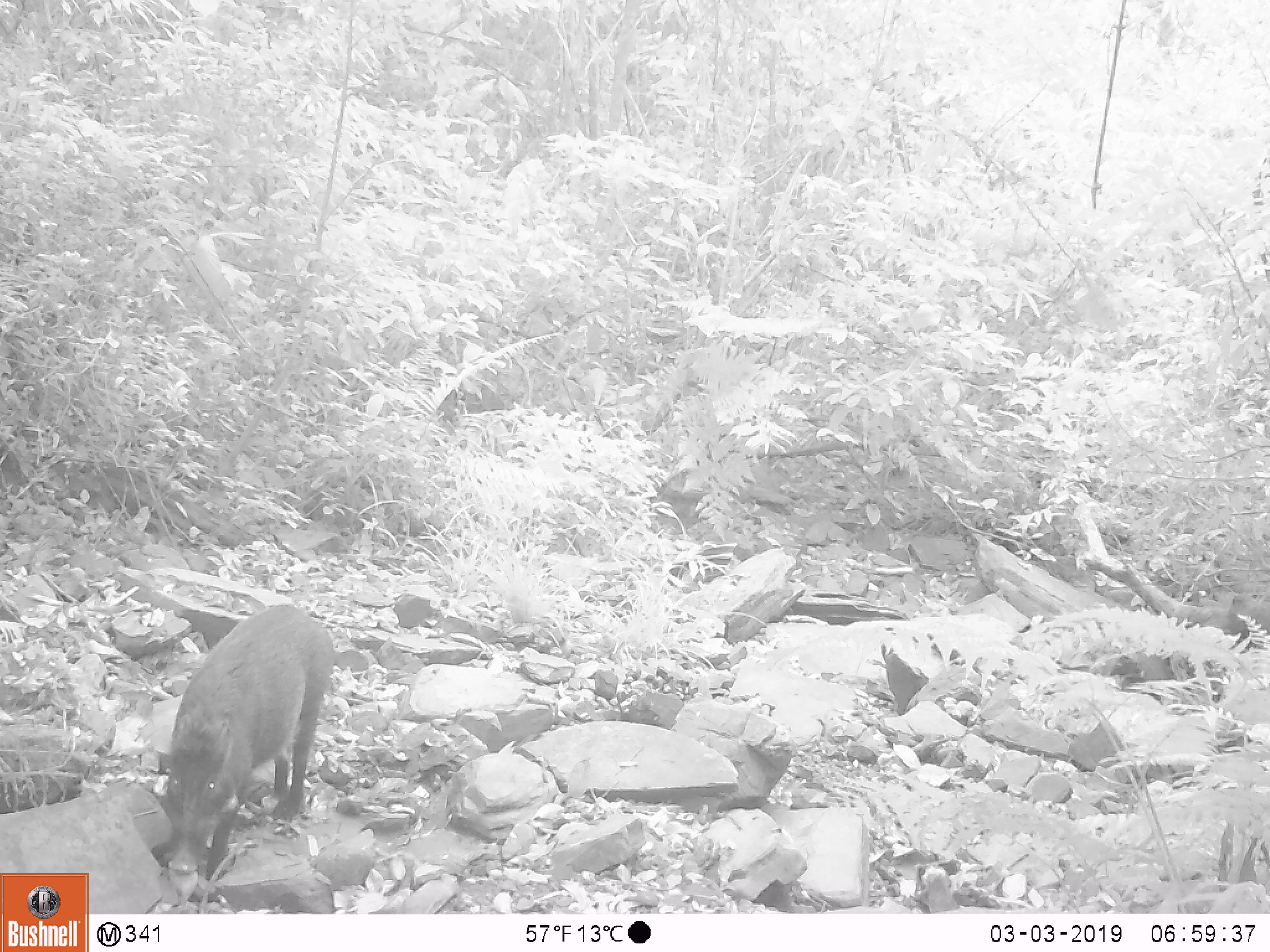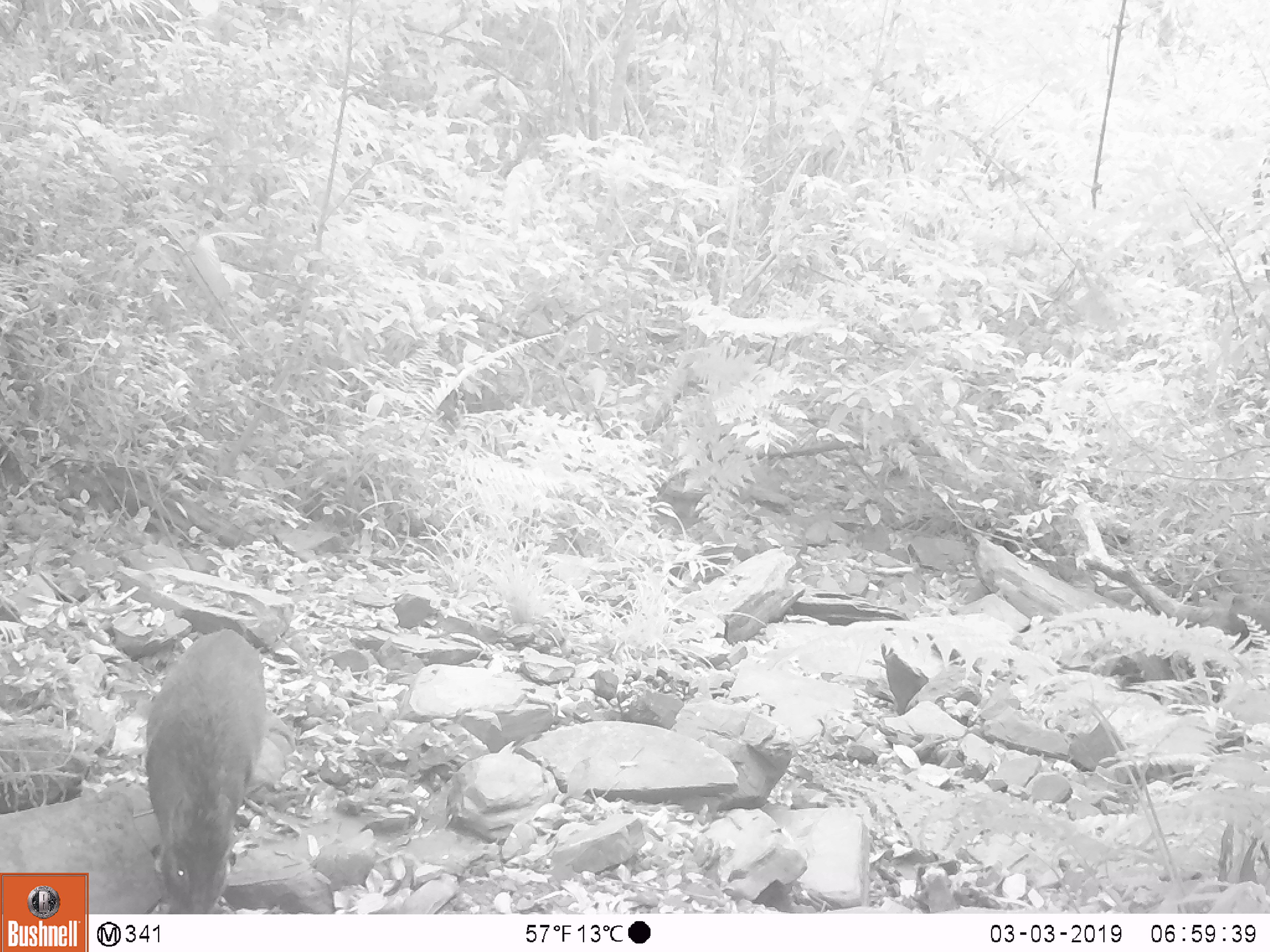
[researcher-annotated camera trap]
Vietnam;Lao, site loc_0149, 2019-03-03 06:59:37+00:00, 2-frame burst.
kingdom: Animalia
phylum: Chordata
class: Mammalia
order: Artiodactyla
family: Suidae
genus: Sus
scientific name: Sus scrofa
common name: eurasian wild pig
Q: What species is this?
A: Eurasian wild pig (Sus scrofa).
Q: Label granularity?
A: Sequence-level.